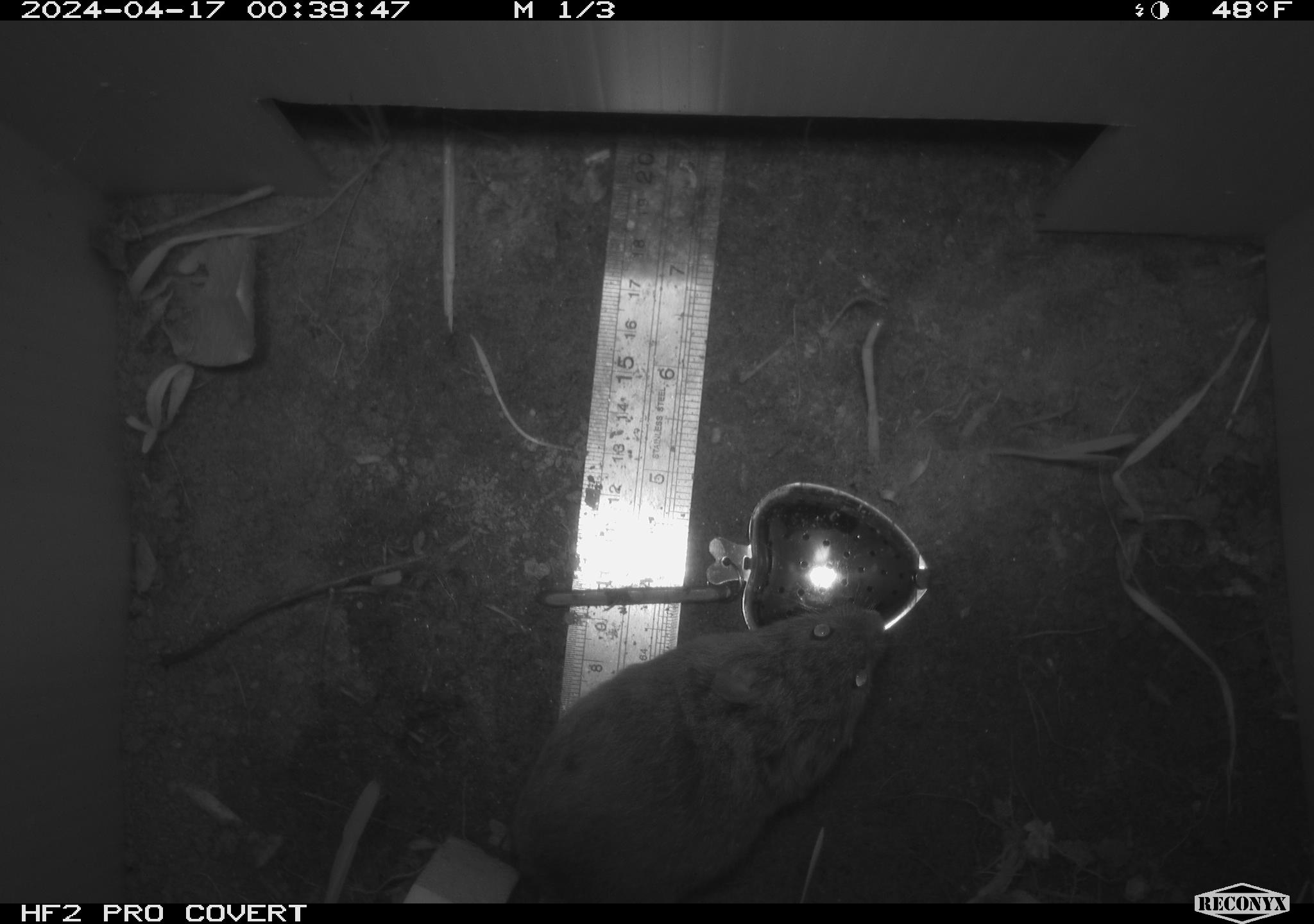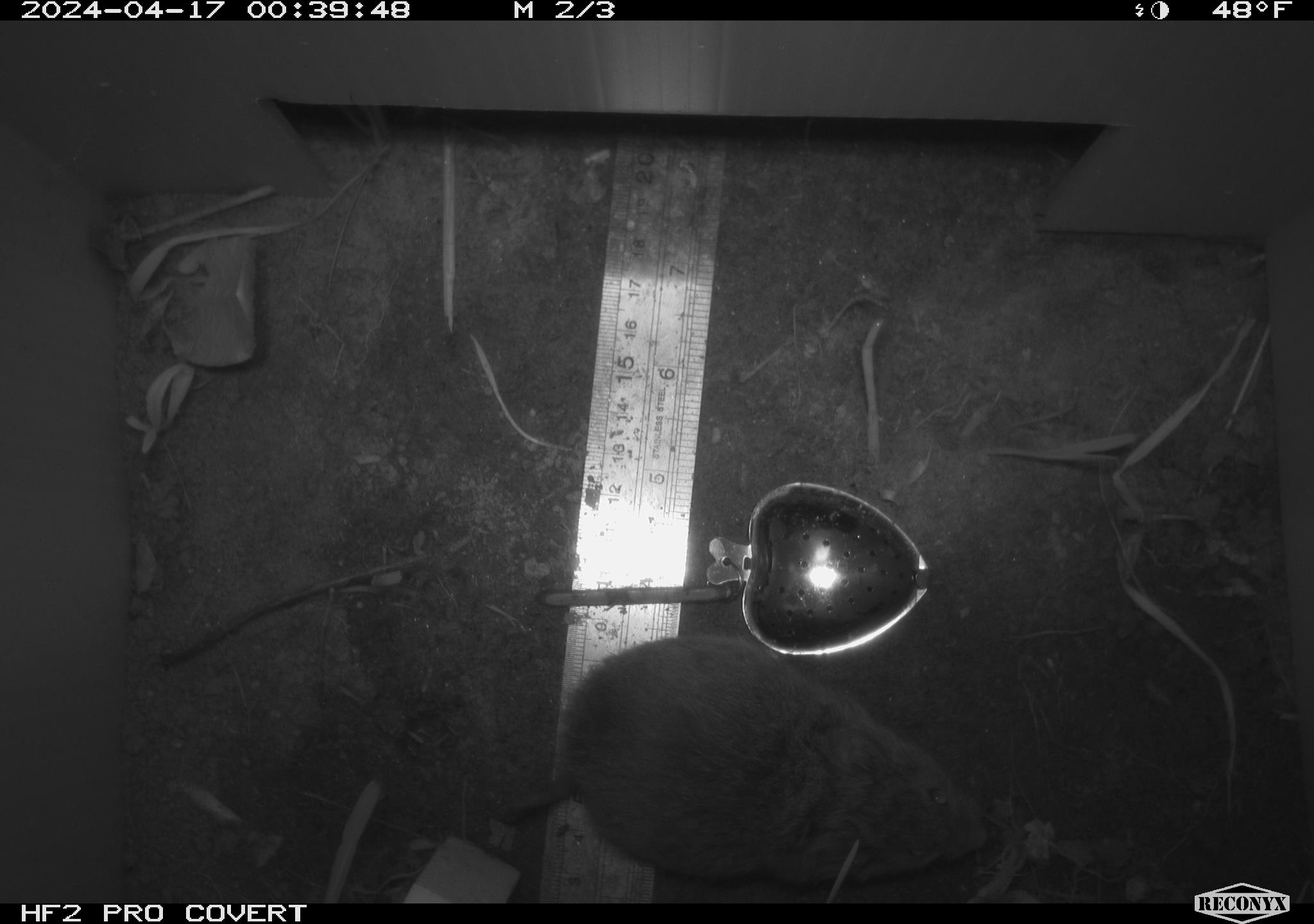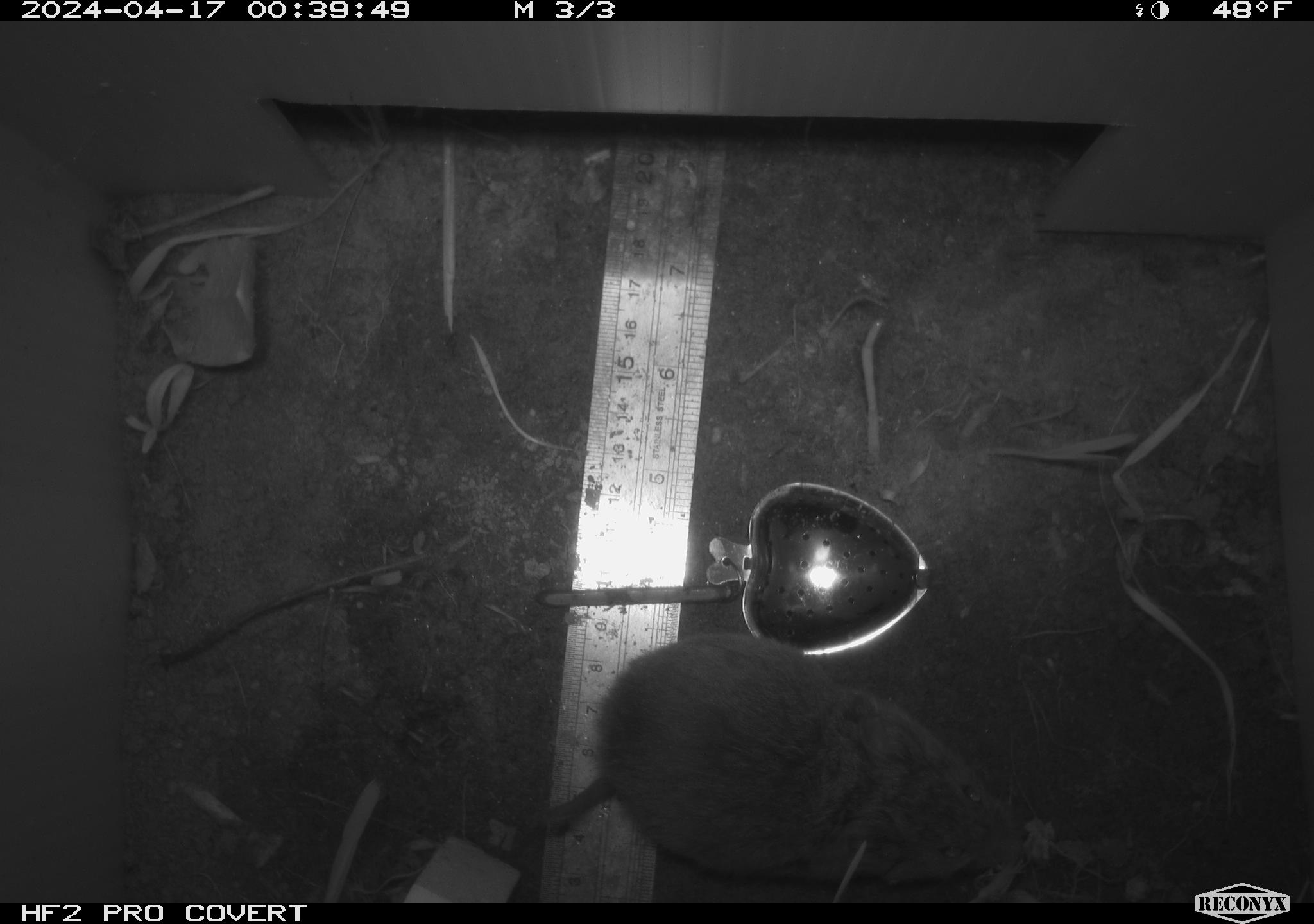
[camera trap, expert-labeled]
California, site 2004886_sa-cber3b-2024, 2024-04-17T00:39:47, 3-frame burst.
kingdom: Animalia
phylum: Chordata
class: Mammalia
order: Rodentia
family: Cricetidae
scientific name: Arvicolinae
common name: voles, lemmings, and muskrats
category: arvicolinae subfamily